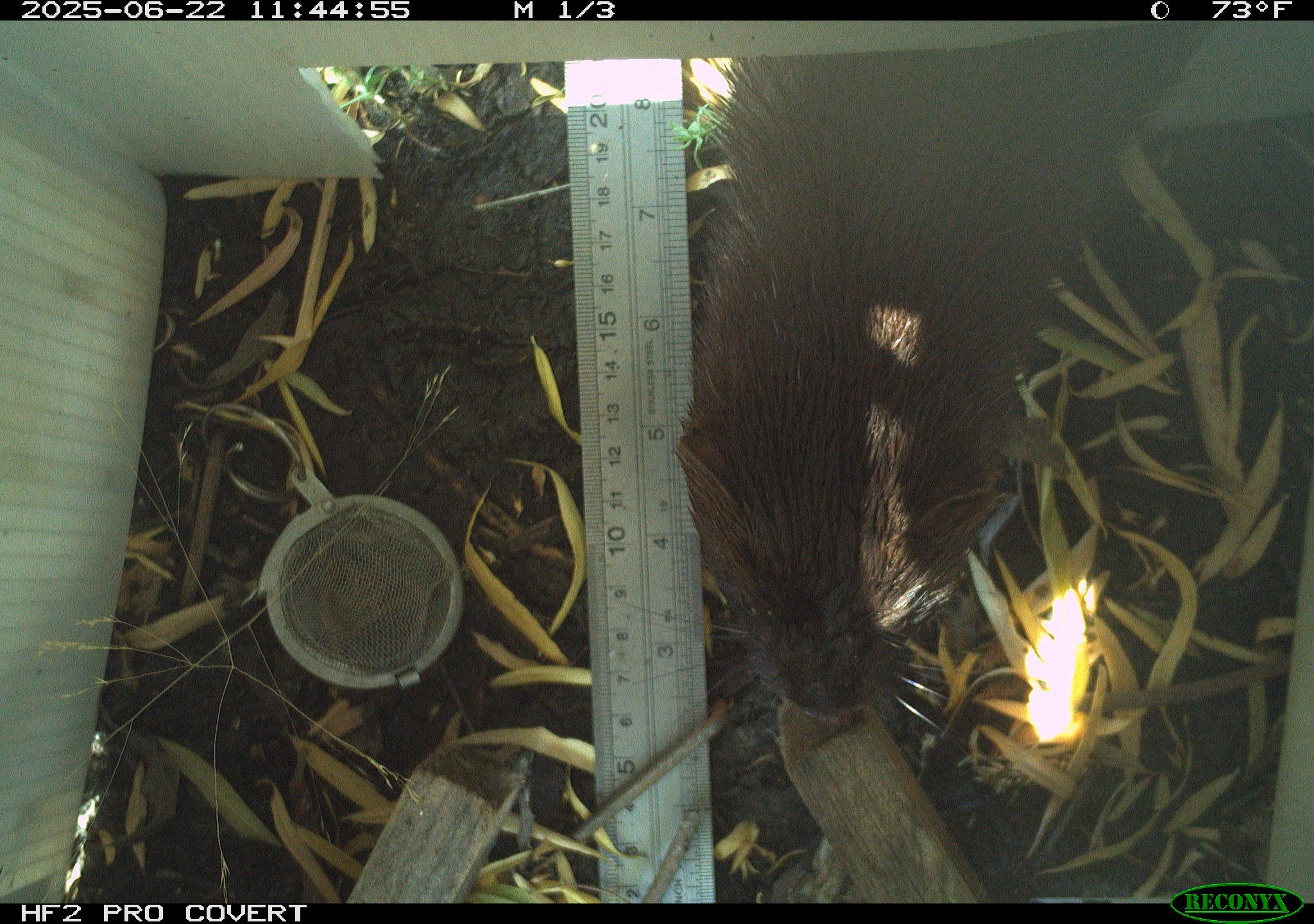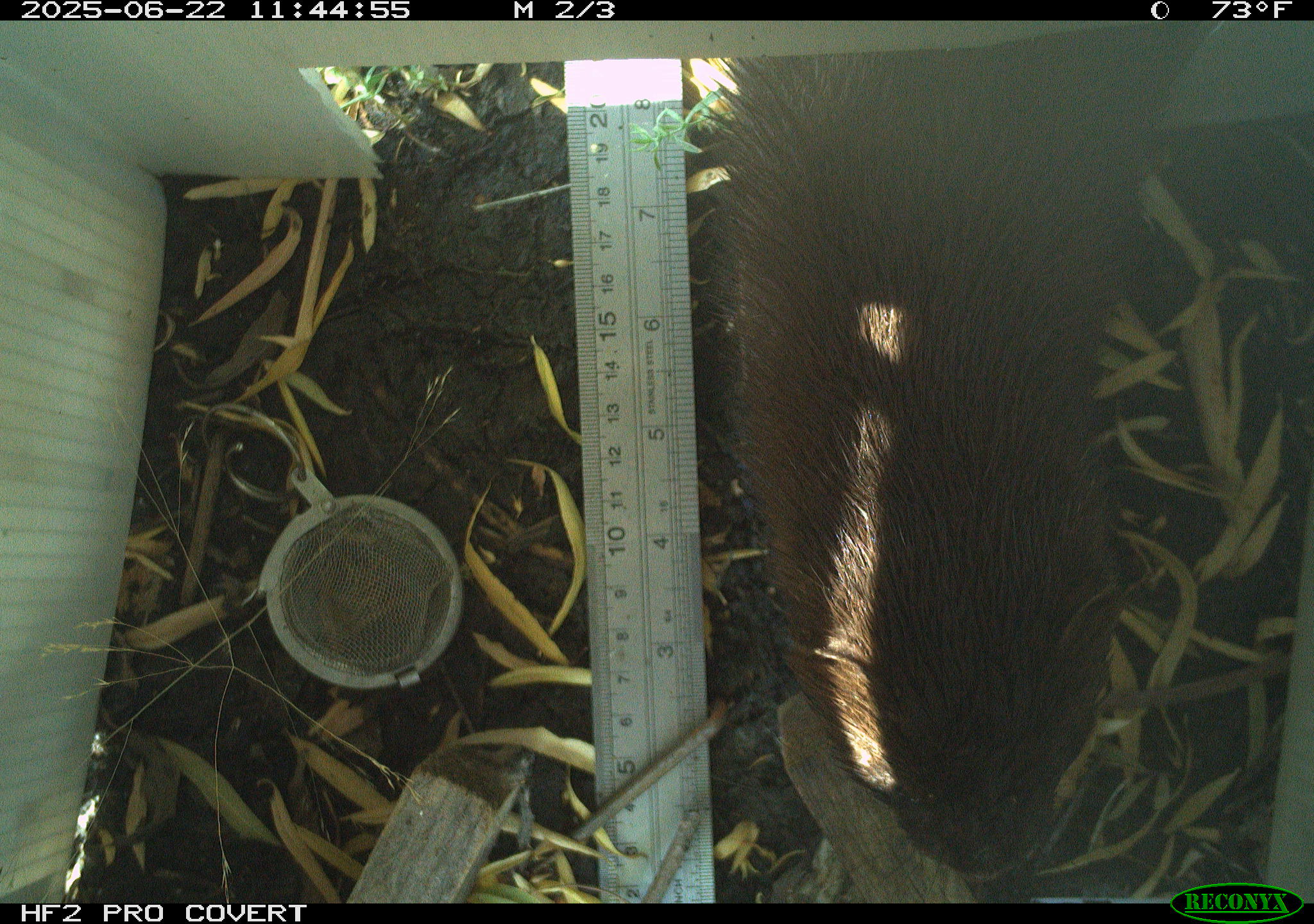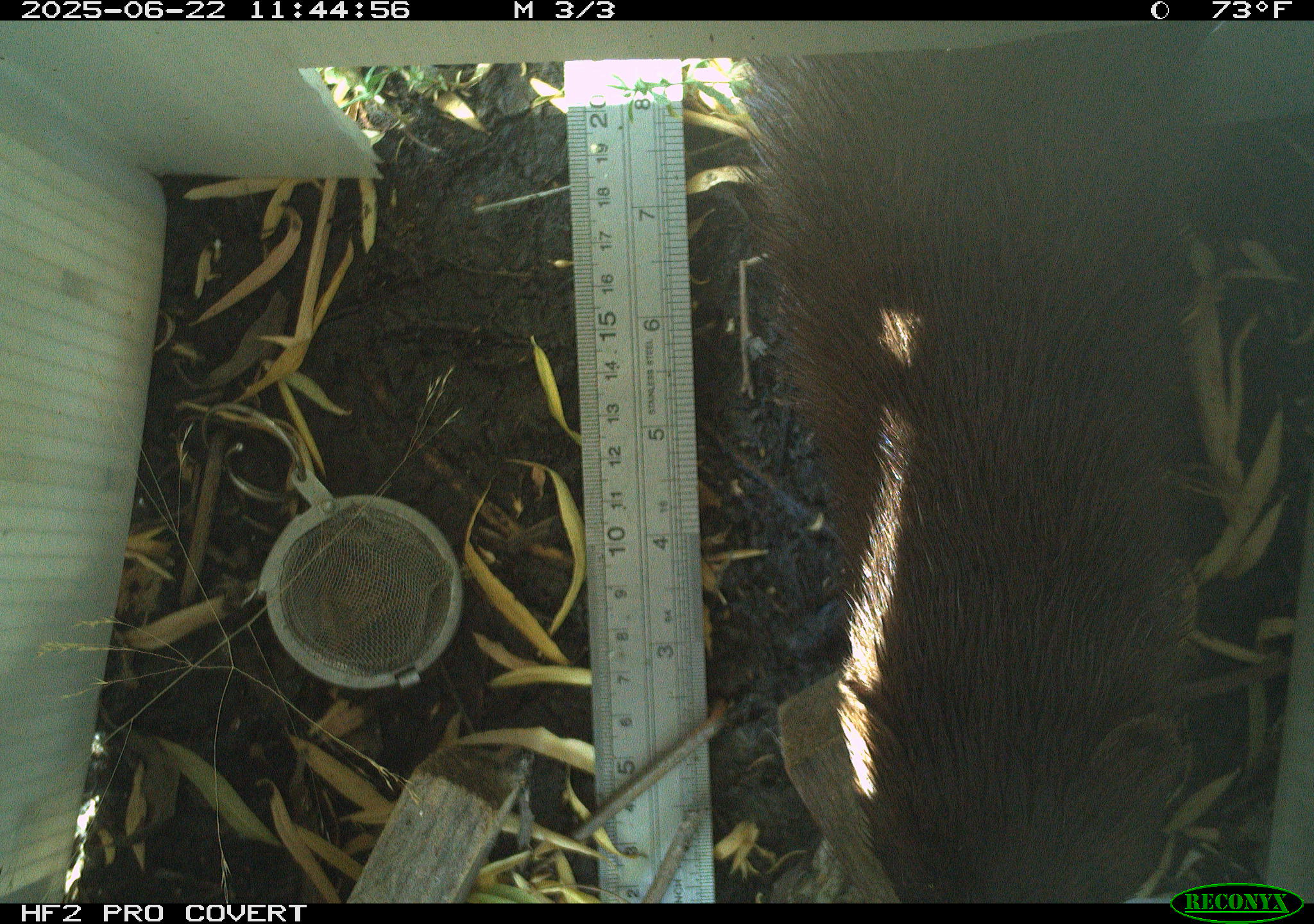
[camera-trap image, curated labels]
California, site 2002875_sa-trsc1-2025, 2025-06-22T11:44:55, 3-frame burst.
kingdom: Animalia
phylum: Chordata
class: Mammalia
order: Carnivora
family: Mustelidae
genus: Neogale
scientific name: Neogale vison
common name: american mink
American mink (Neogale vison).